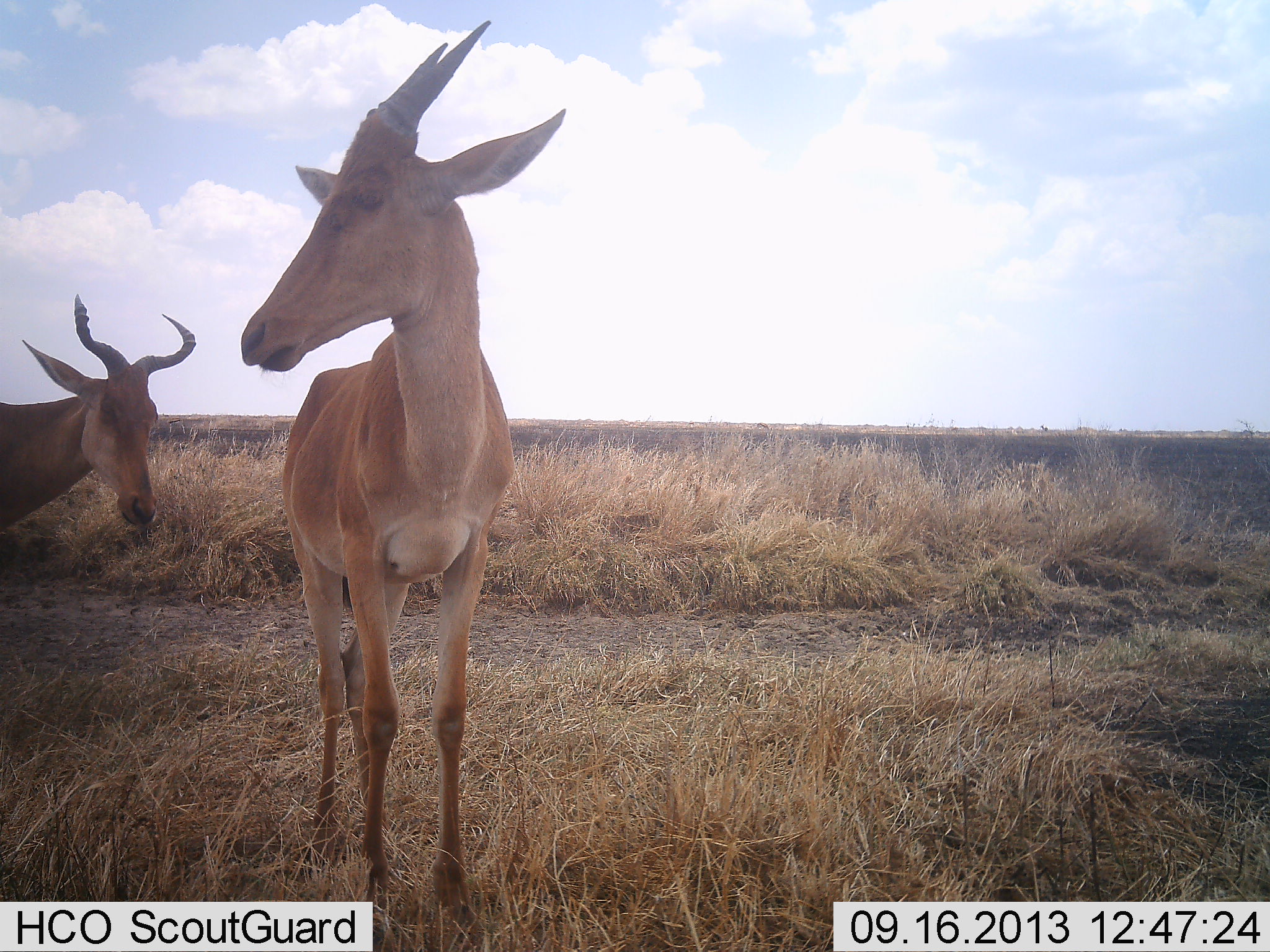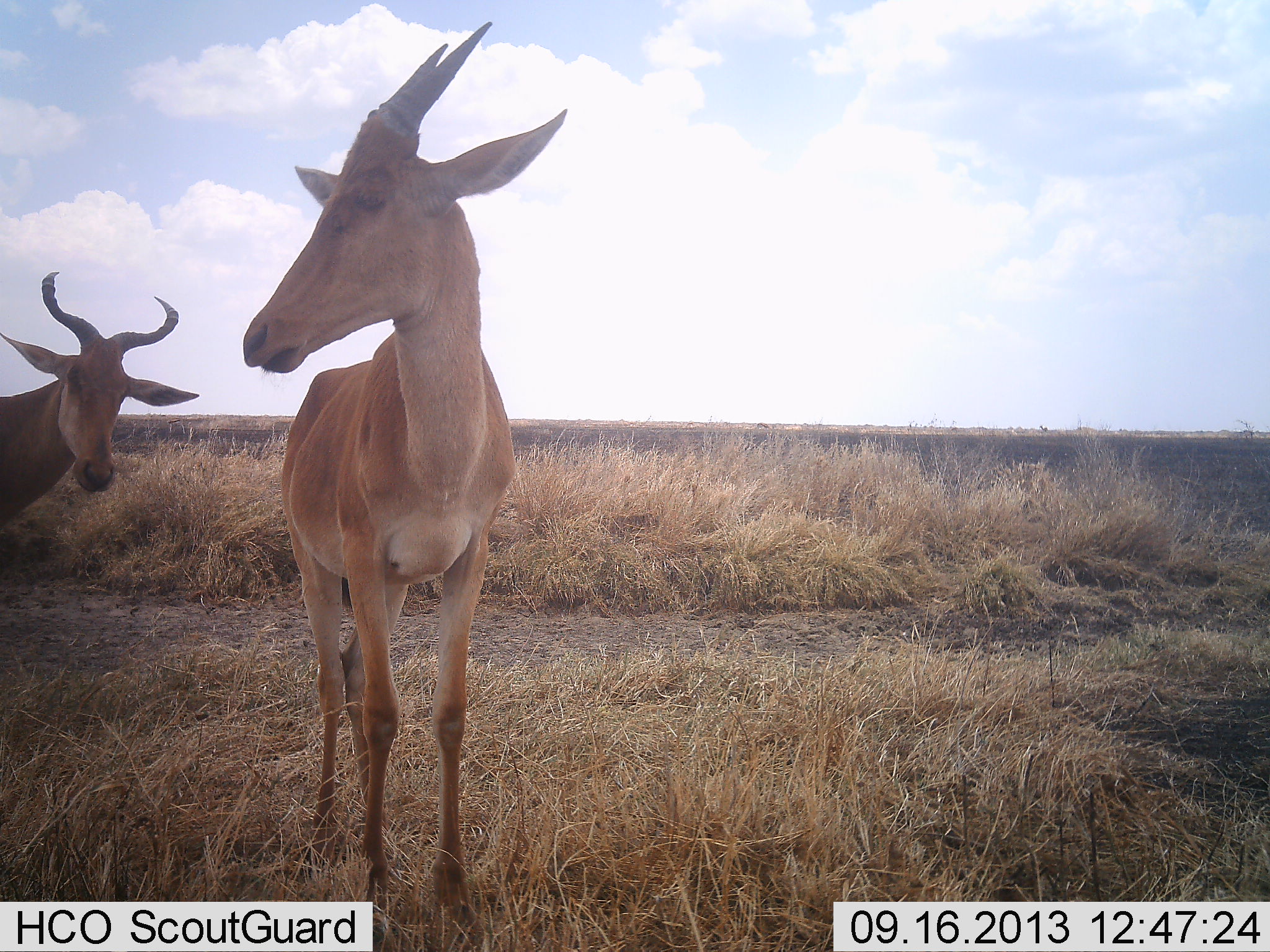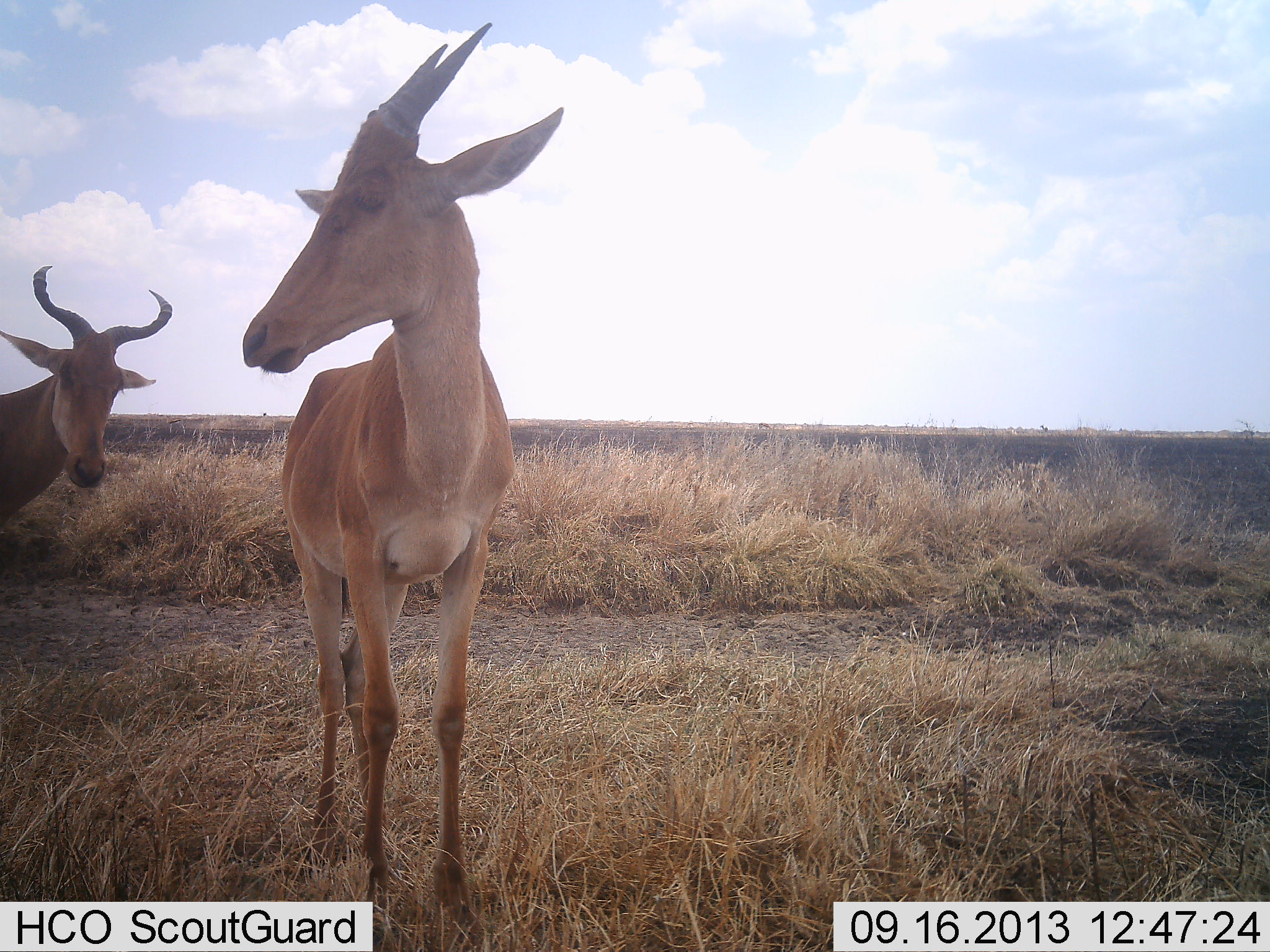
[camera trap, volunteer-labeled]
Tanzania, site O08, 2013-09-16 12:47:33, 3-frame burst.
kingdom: Animalia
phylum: Chordata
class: Mammalia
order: Artiodactyla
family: Bovidae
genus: Alcelaphus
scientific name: Alcelaphus buselaphus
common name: hartebeest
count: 2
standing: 93%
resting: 4%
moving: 4%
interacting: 7%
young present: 11%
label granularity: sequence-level